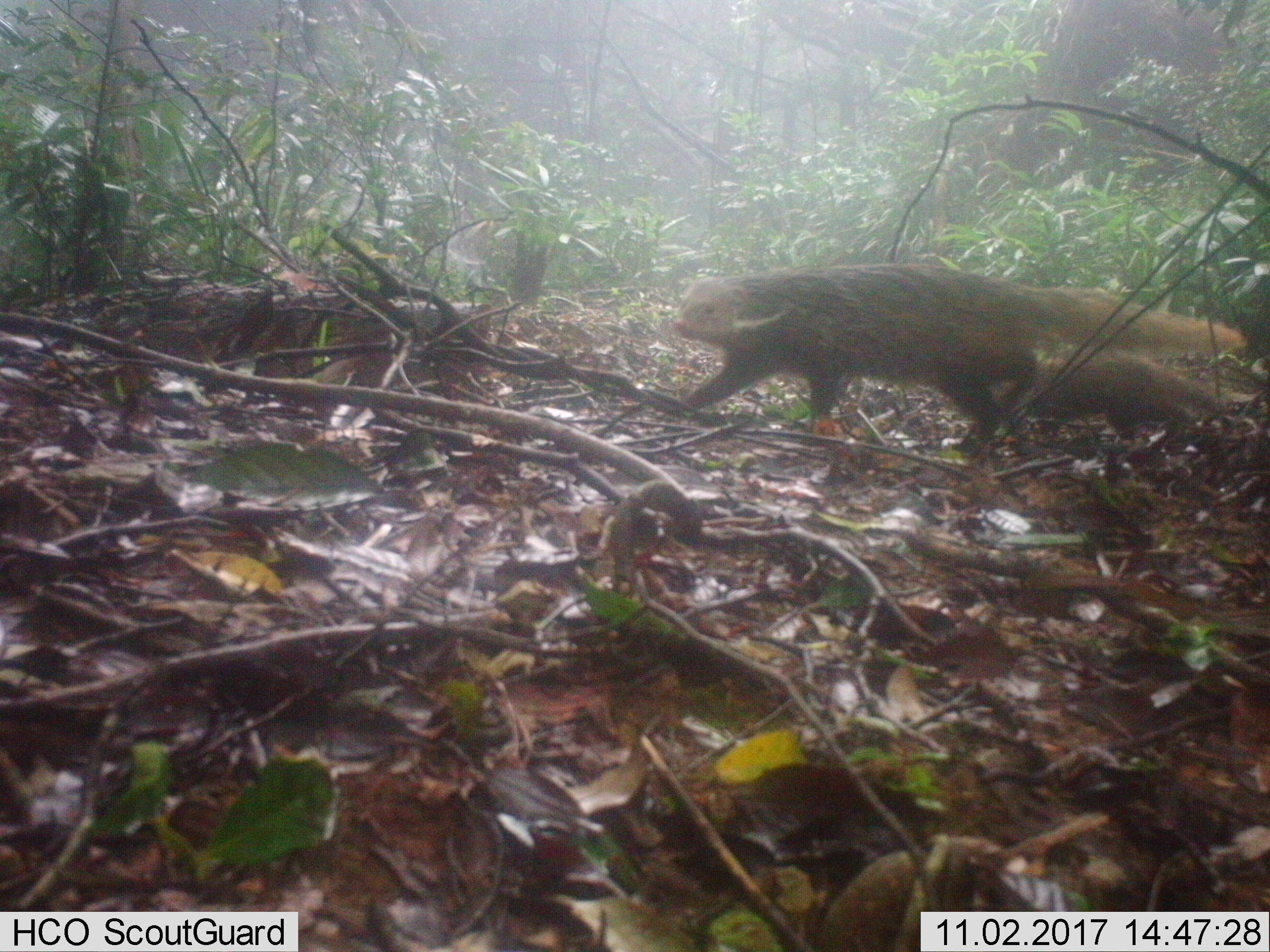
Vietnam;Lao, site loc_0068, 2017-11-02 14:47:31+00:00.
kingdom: Animalia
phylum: Chordata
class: Mammalia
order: Carnivora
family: Herpestidae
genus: Urva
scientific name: Urva urva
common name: crab-eating mongoose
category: crab eating mongoose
Crab eating mongoose (crab-eating mongoose) (Urva urva). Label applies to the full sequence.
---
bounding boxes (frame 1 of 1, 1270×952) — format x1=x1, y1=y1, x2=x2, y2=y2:
crab eating mongoose: x1=669, y1=261, x2=1249, y2=460; x1=995, y1=351, x2=1228, y2=454